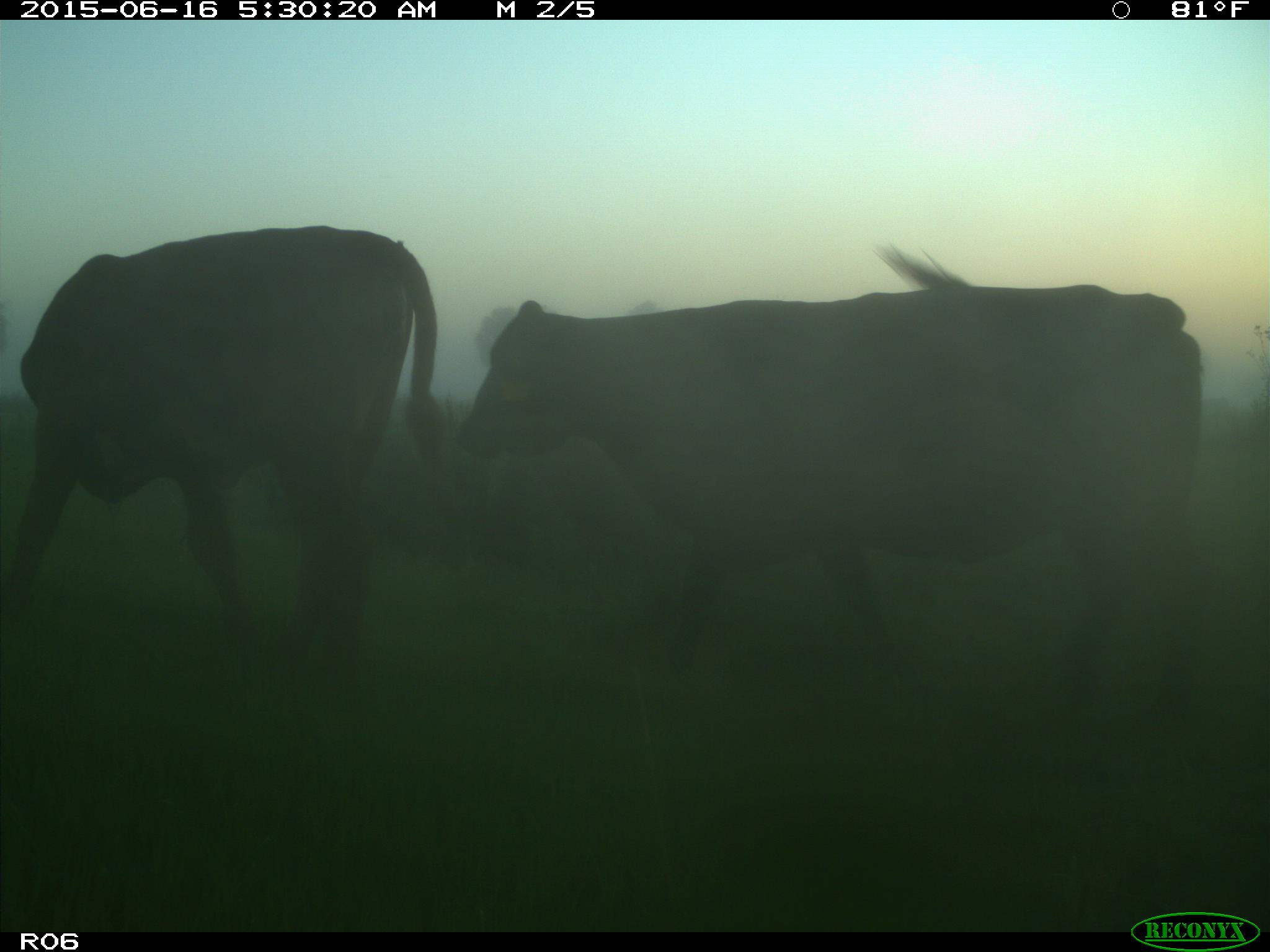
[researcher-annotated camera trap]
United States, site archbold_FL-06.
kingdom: Animalia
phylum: Chordata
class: Mammalia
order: Artiodactyla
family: Bovidae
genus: Bos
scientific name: Bos taurus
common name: domestic cow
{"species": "Bos taurus (domestic cow)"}